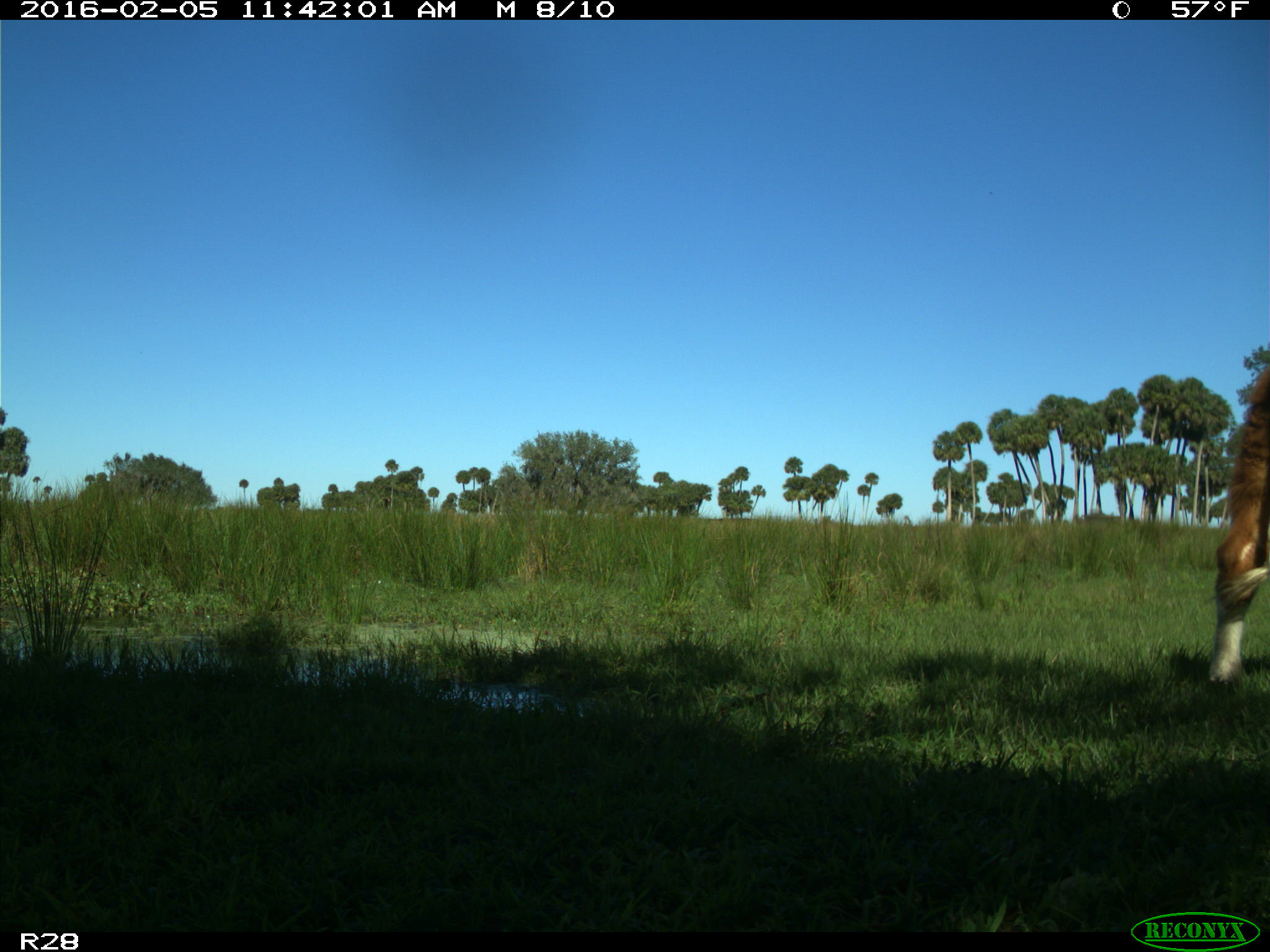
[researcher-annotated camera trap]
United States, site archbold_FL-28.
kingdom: Animalia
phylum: Chordata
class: Mammalia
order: Artiodactyla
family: Bovidae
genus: Bos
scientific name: Bos taurus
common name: domestic cow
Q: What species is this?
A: Bos taurus (domestic cow).